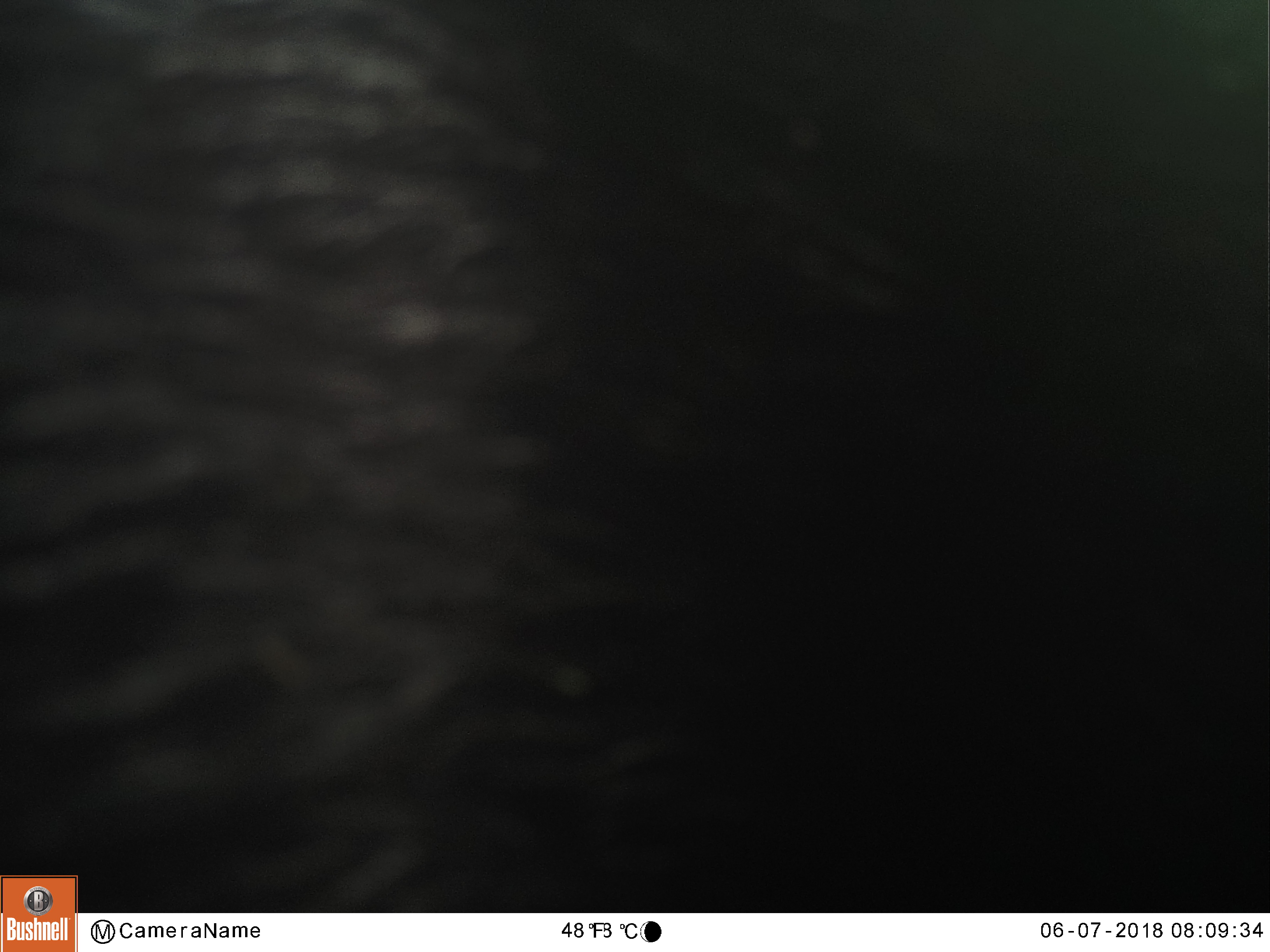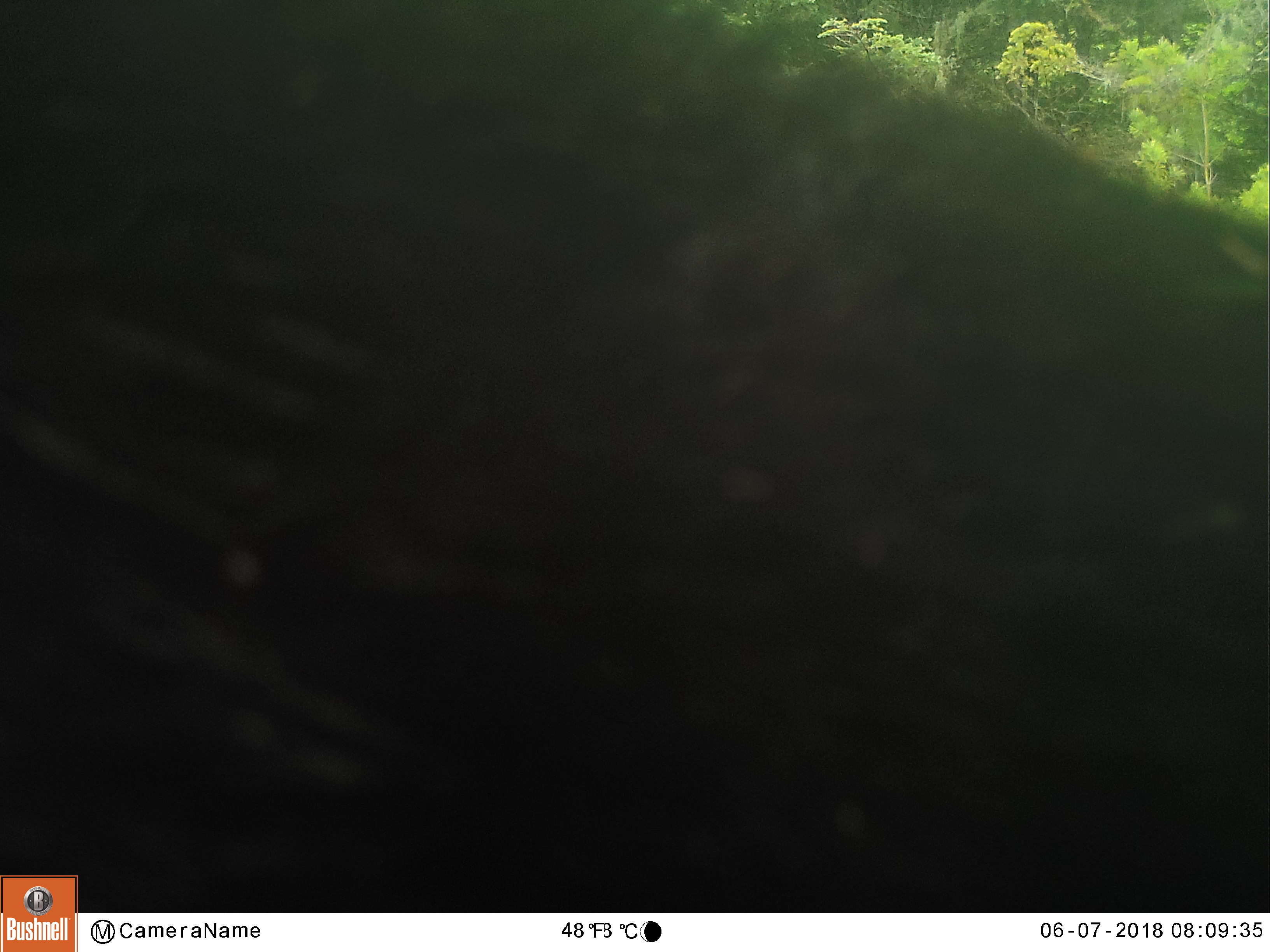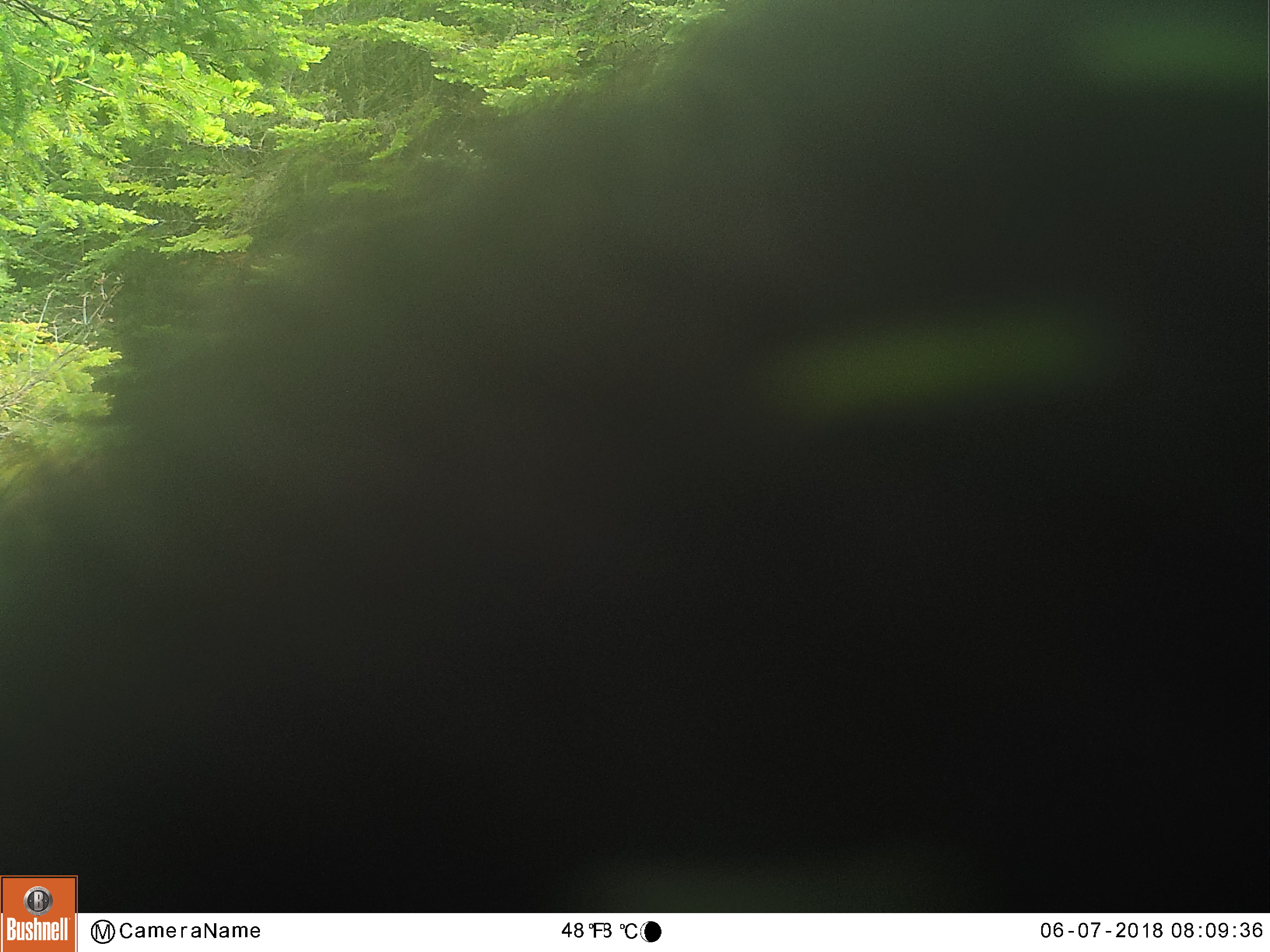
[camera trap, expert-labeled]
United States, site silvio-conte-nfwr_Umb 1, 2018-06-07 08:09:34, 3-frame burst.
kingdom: Animalia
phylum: Chordata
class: Mammalia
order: Carnivora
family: Ursidae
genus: Ursus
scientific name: Ursus americanus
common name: black bear